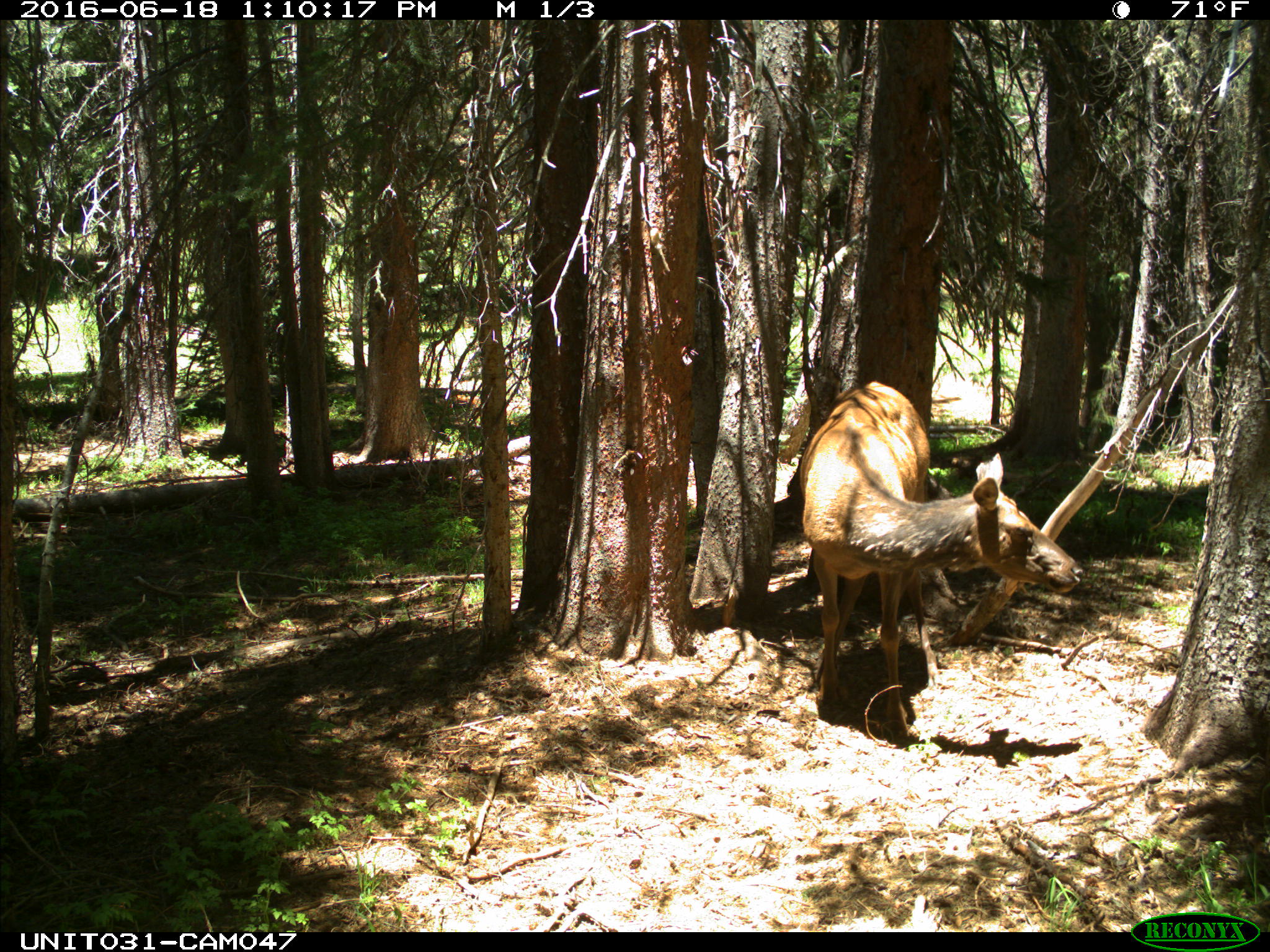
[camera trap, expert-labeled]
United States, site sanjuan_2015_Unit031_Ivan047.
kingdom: Animalia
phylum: Chordata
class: Mammalia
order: Artiodactyla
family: Cervidae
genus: Cervus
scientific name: Cervus elaphus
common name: red deer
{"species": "Cervus elaphus (red deer)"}